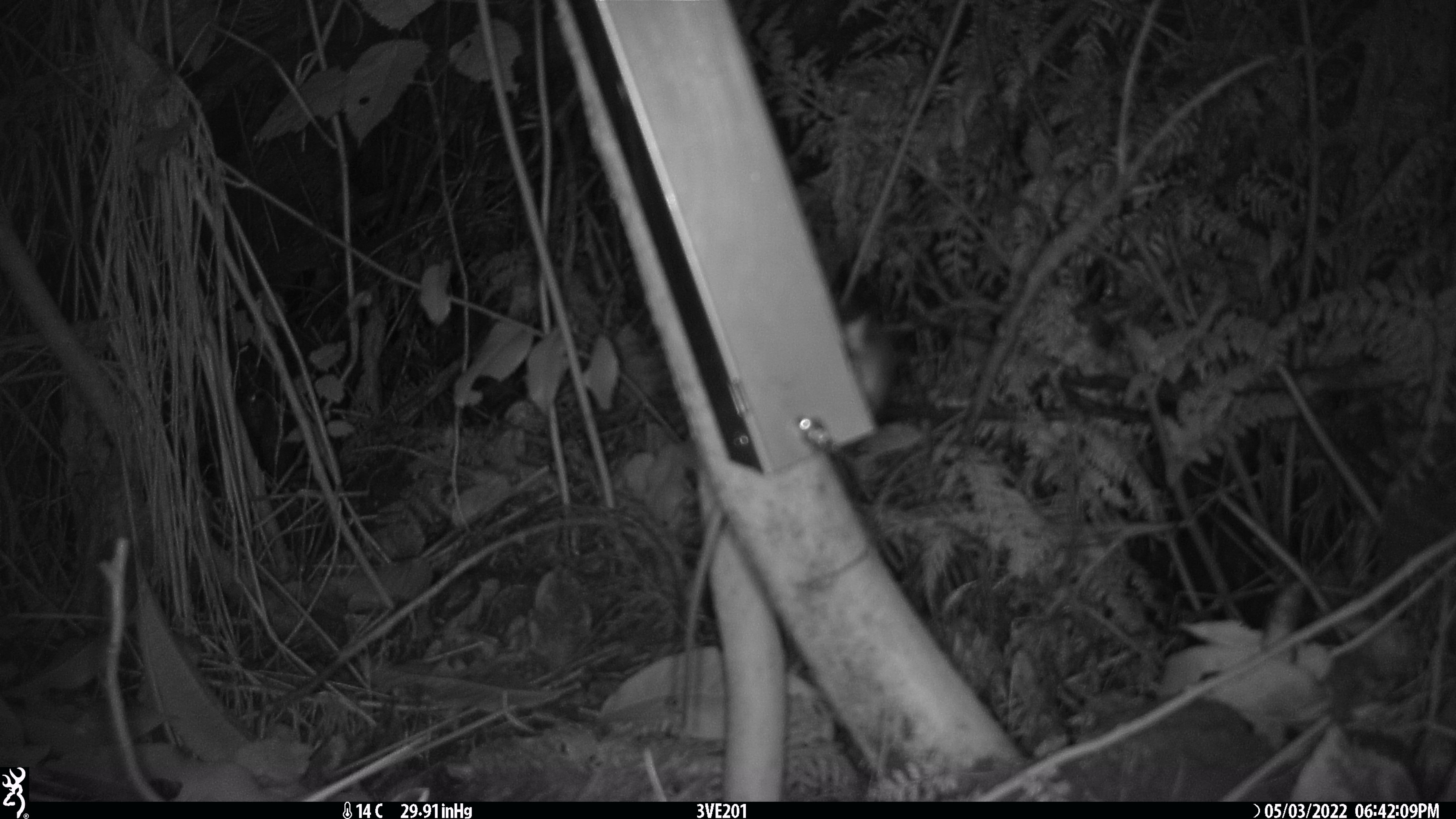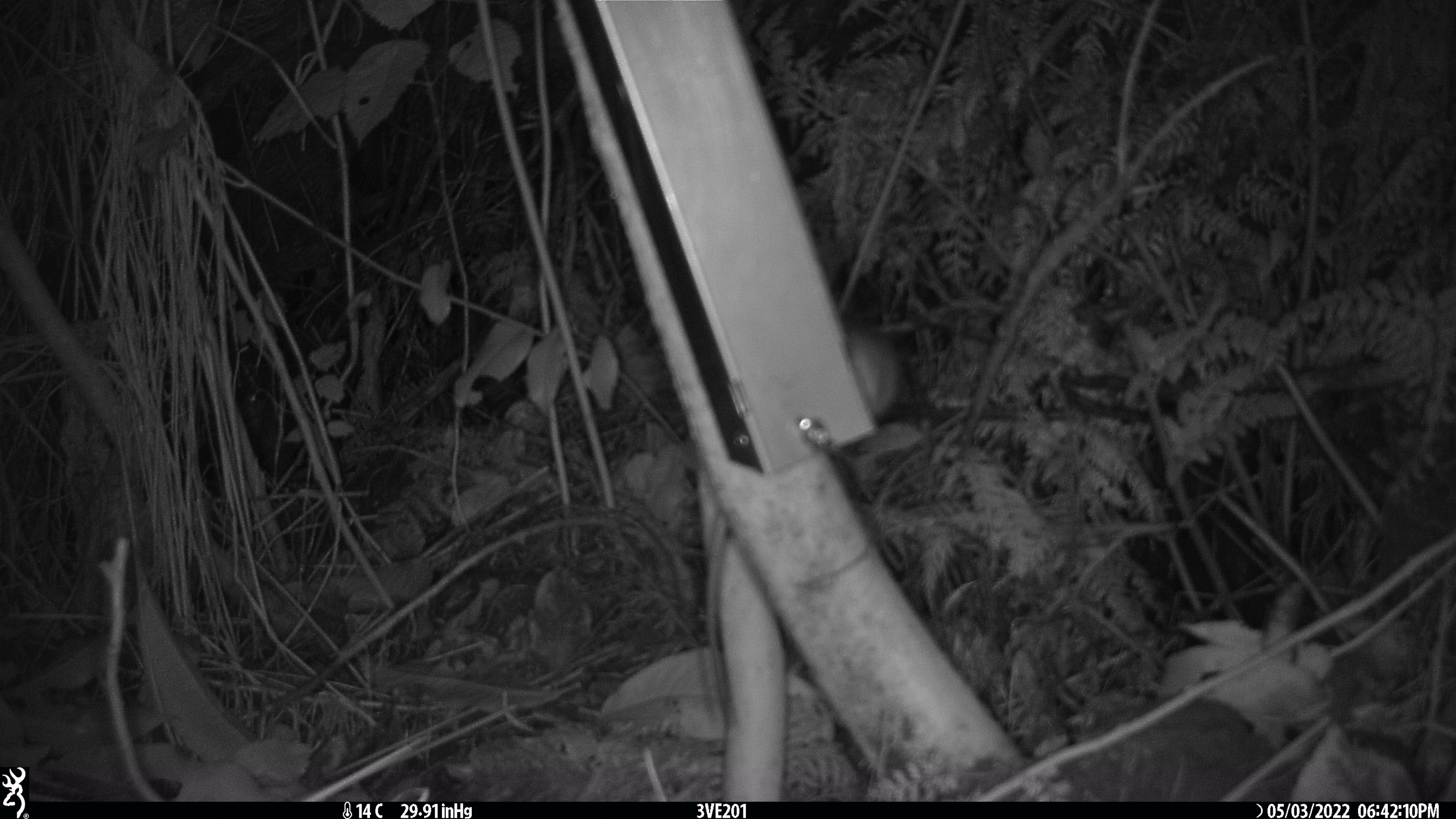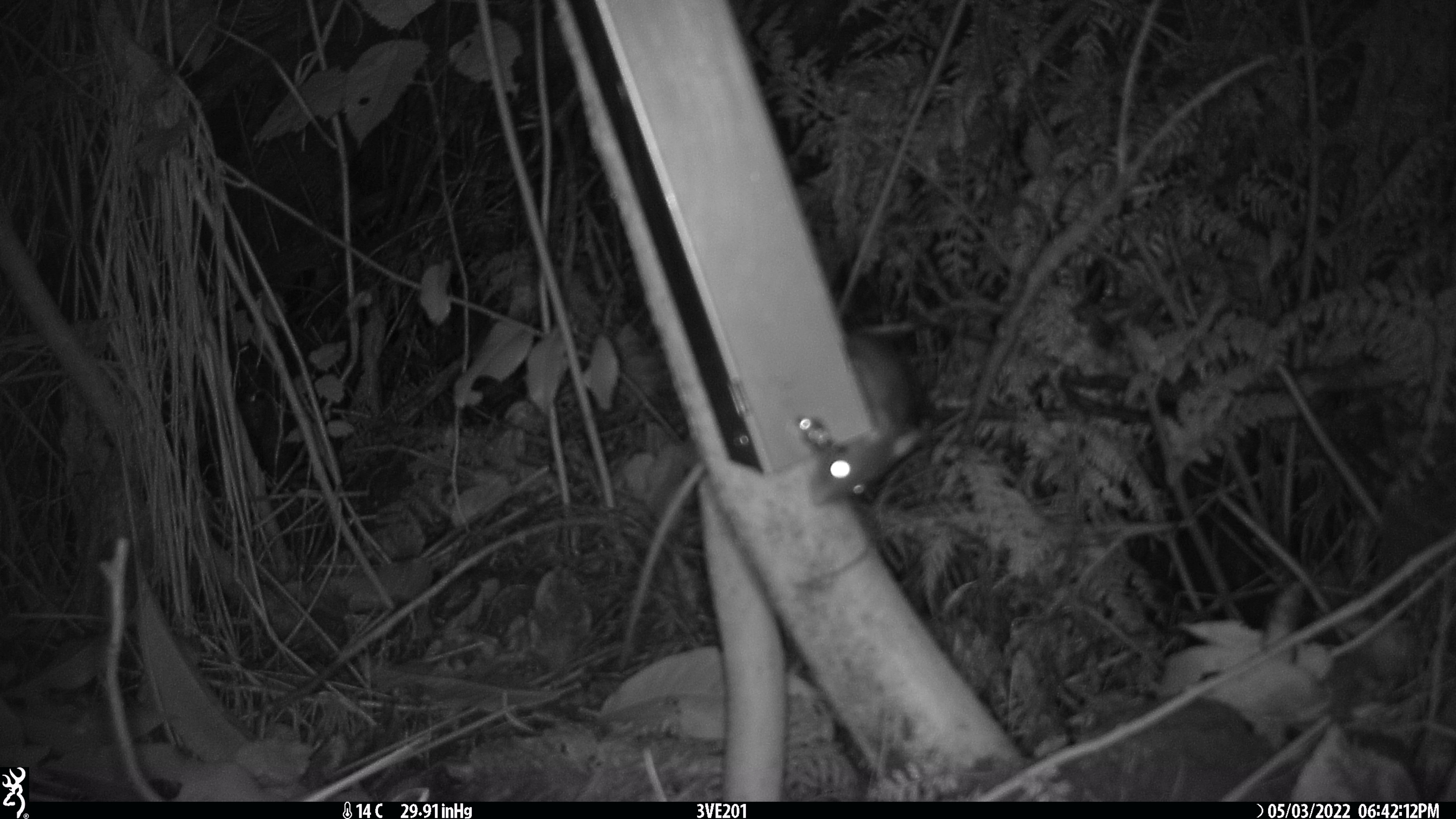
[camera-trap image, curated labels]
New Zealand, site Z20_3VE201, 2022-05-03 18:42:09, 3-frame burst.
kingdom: Animalia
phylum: Chordata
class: Mammalia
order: Rodentia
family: Muridae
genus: Rattus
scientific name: Rattus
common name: rat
Rat (Rattus).